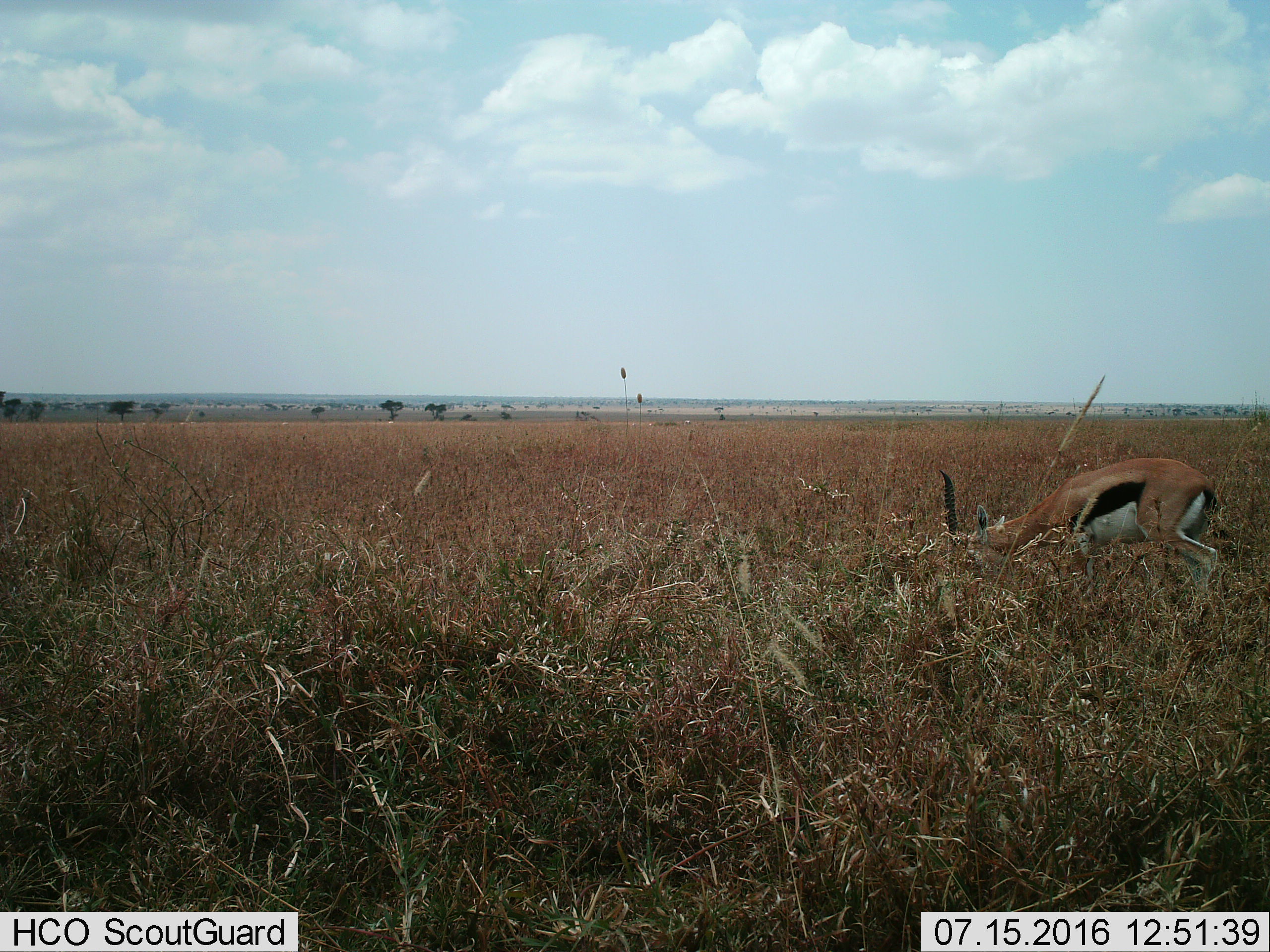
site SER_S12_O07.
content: unidentified animal